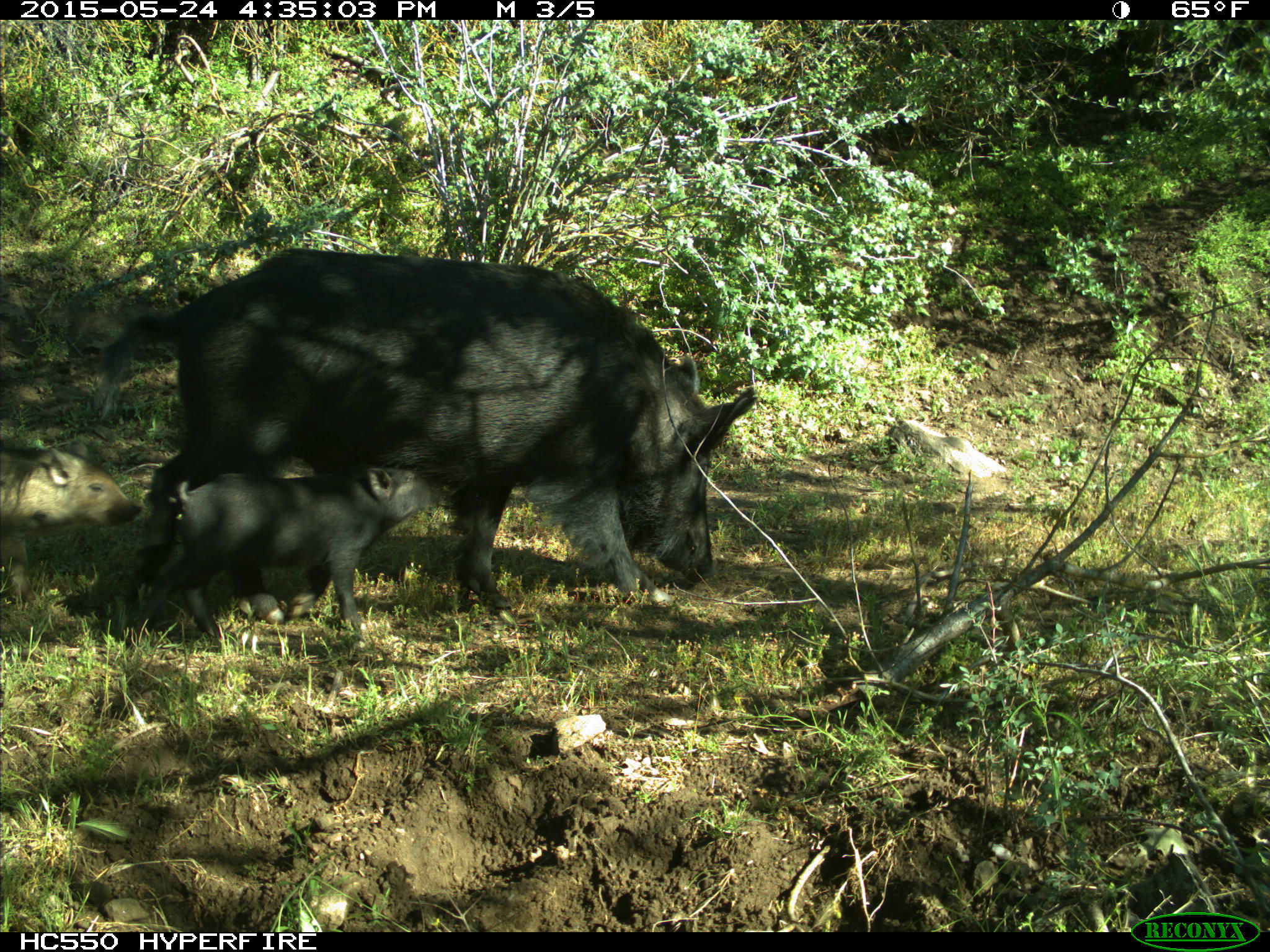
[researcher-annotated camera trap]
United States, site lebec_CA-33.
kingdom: Animalia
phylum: Chordata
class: Mammalia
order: Artiodactyla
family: Suidae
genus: Sus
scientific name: Sus scrofa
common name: wild boar